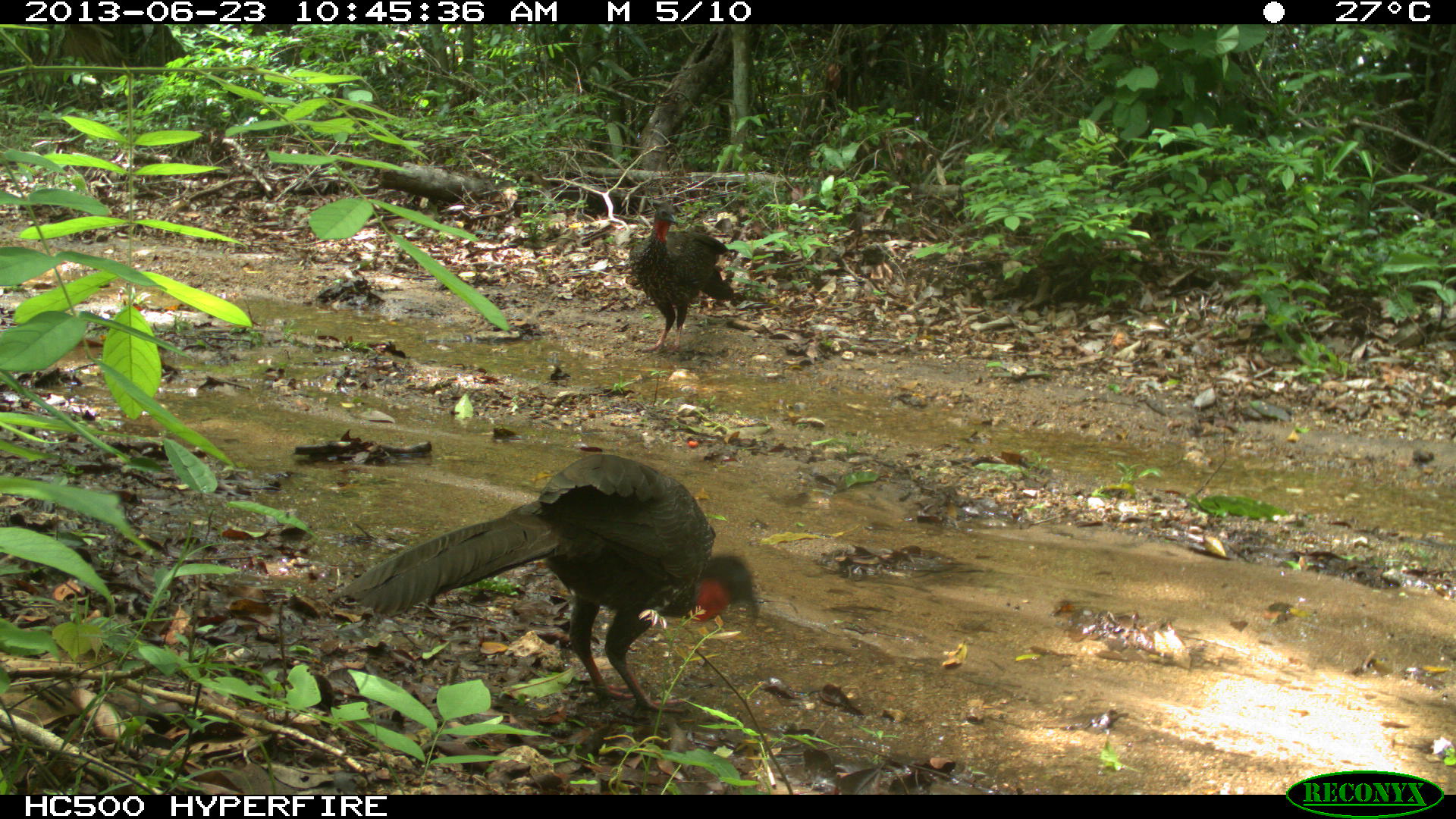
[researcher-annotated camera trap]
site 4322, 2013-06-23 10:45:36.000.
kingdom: Animalia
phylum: Chordata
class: Aves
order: Galliformes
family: Cracidae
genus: Penelope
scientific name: Penelope purpurascens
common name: crested guan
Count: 2.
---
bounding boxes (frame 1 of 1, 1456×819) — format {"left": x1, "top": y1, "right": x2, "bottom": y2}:
penelope purpurascens: {"left": 340, "top": 454, "right": 759, "bottom": 713}; {"left": 628, "top": 207, "right": 735, "bottom": 359}